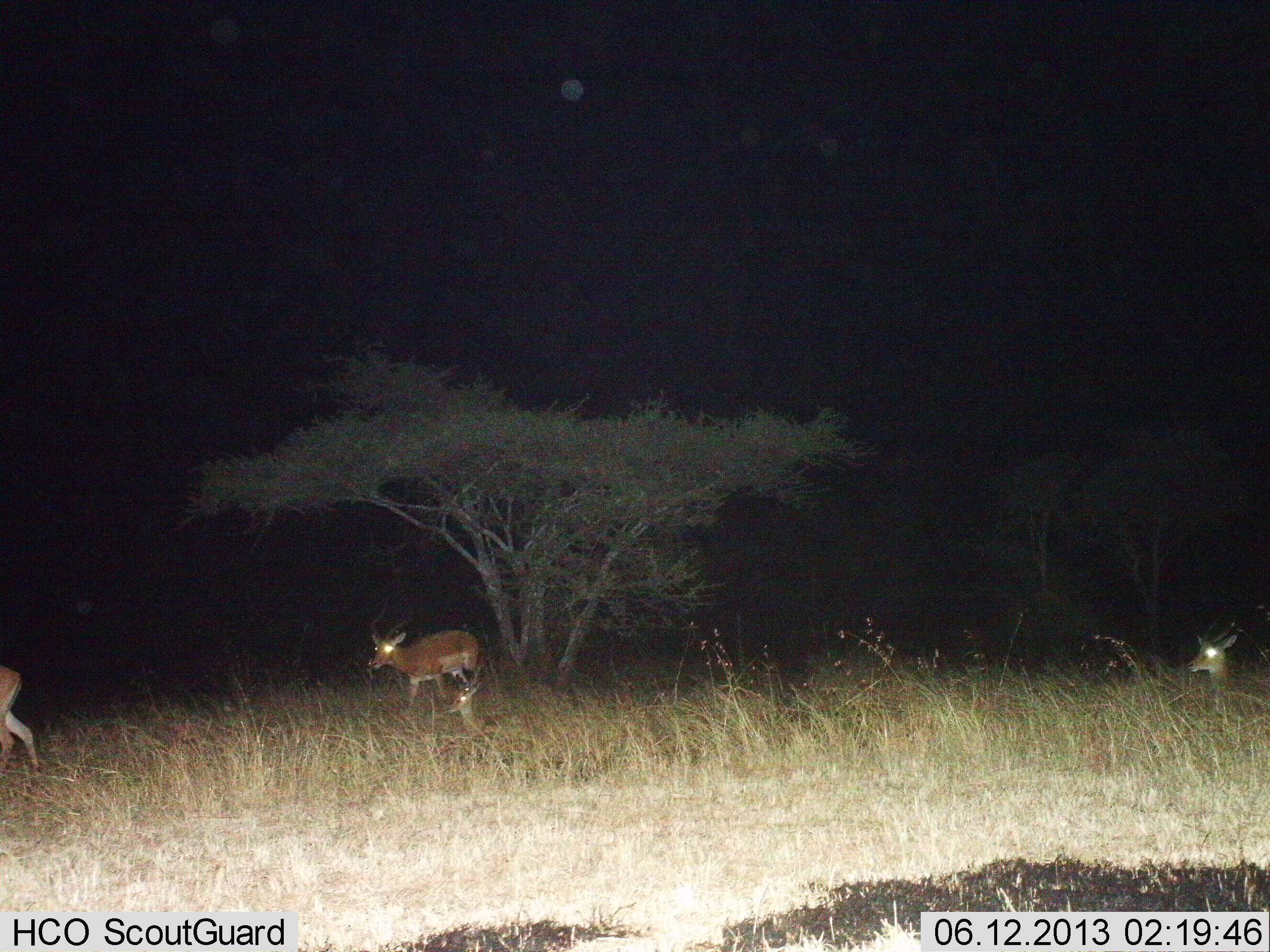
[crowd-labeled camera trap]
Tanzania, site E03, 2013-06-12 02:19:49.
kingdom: Animalia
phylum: Chordata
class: Mammalia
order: Artiodactyla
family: Bovidae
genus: Aepyceros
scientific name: Aepyceros melampus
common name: impala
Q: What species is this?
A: Impala (Aepyceros melampus).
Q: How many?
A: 3.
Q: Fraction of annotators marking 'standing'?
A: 32%.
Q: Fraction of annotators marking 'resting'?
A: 58%.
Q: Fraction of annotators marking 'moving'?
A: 74%.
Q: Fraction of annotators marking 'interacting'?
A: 0%.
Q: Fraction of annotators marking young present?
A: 5%.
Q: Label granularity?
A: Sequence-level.